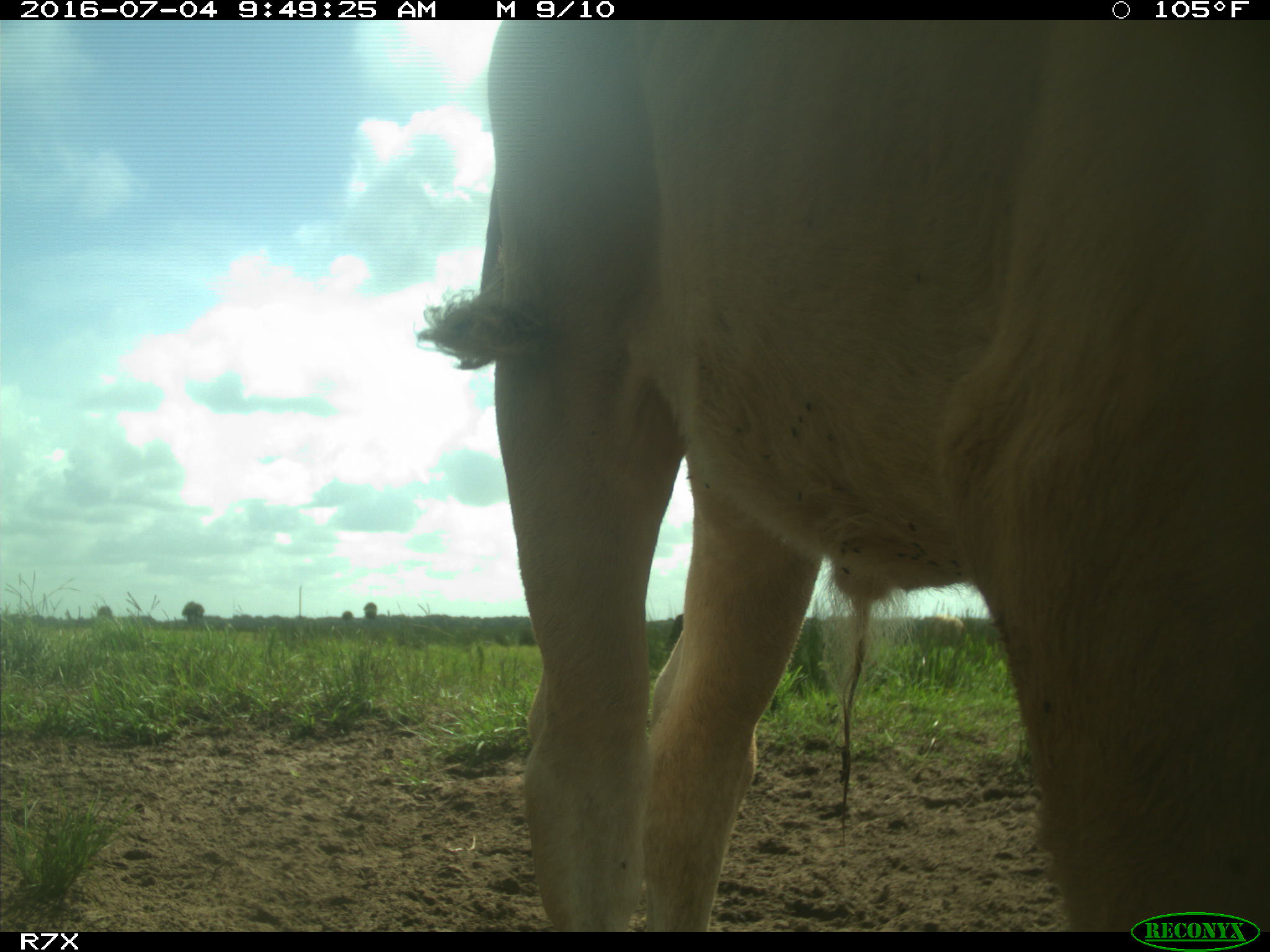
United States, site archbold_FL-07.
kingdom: Animalia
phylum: Chordata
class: Mammalia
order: Artiodactyla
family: Bovidae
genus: Bos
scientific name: Bos taurus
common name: domestic cow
Bos taurus (domestic cow).